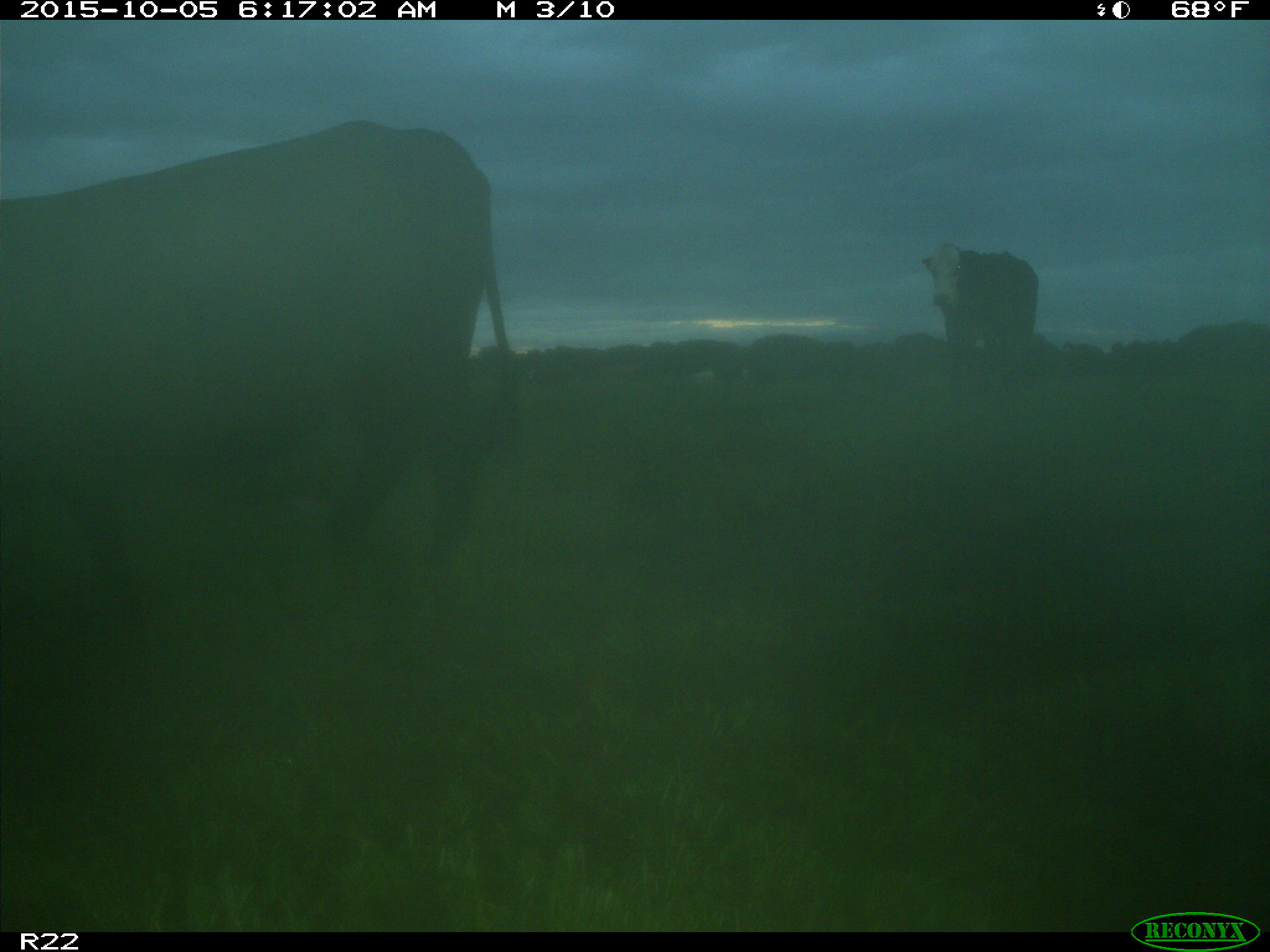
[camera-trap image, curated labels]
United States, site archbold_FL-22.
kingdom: Animalia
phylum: Chordata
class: Mammalia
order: Artiodactyla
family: Bovidae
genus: Bos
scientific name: Bos taurus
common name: domestic cow